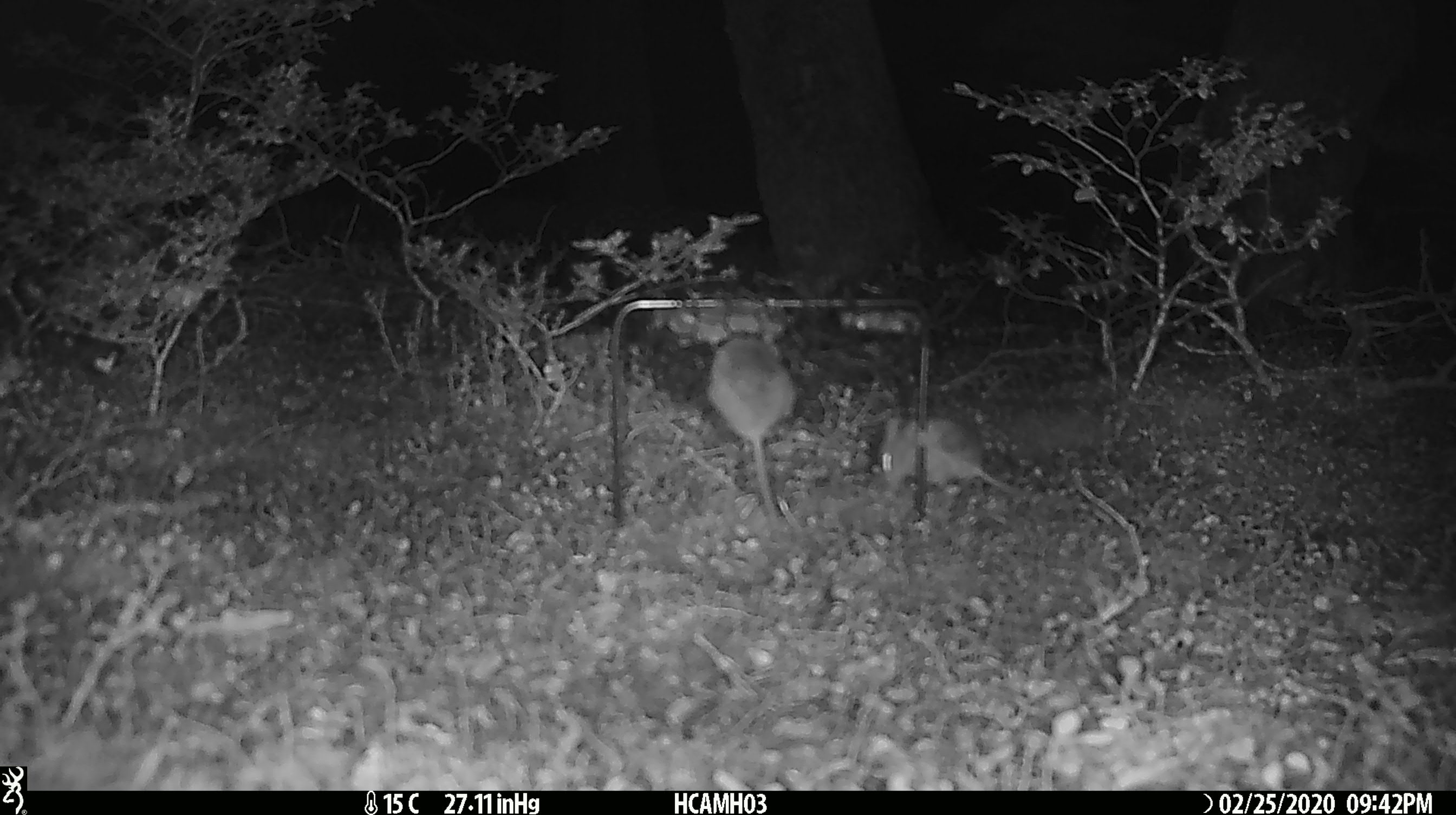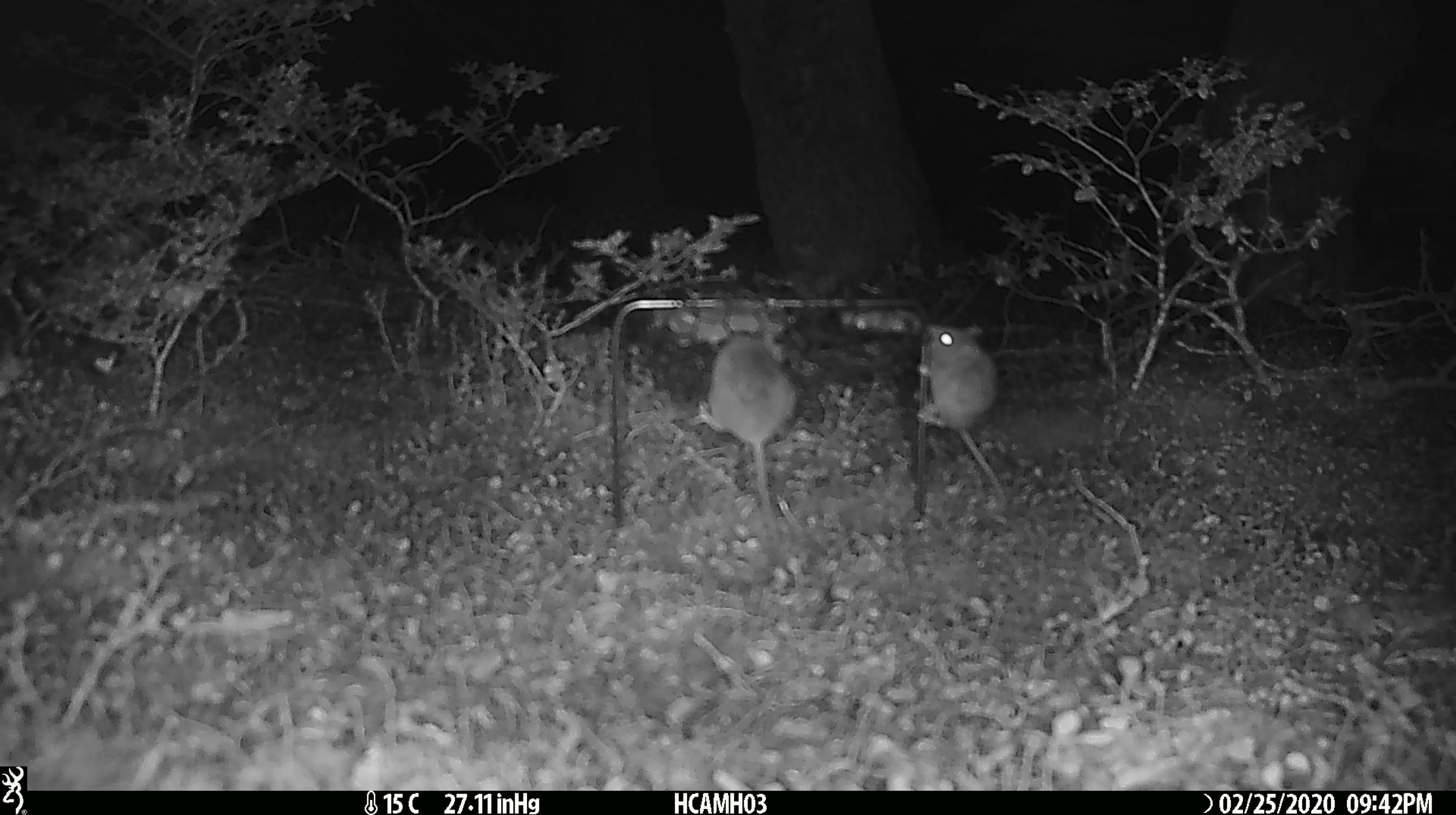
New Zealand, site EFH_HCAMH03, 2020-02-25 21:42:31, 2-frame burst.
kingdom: Animalia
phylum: Chordata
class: Mammalia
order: Rodentia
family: Muridae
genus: Mus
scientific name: Mus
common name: mouse